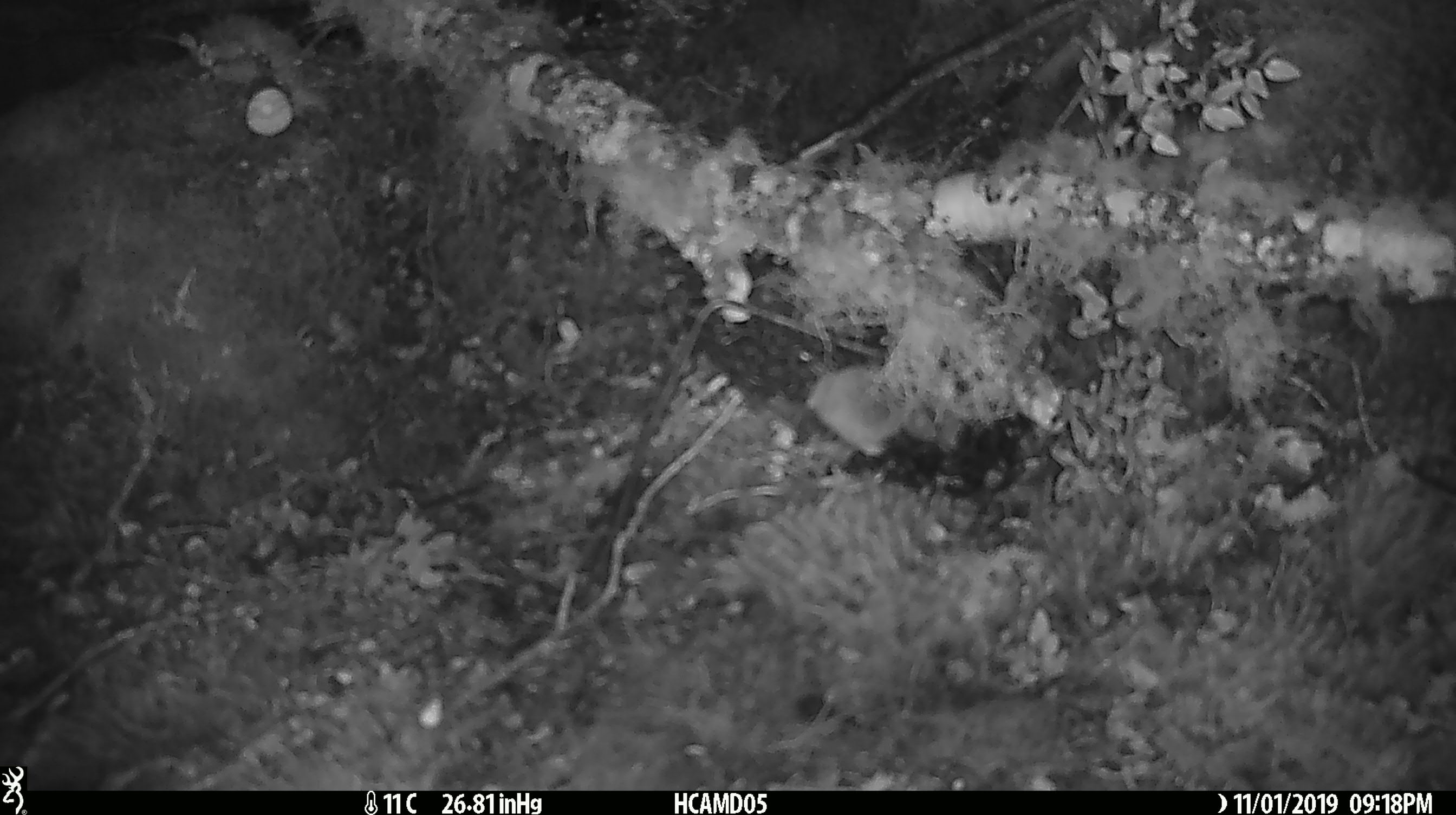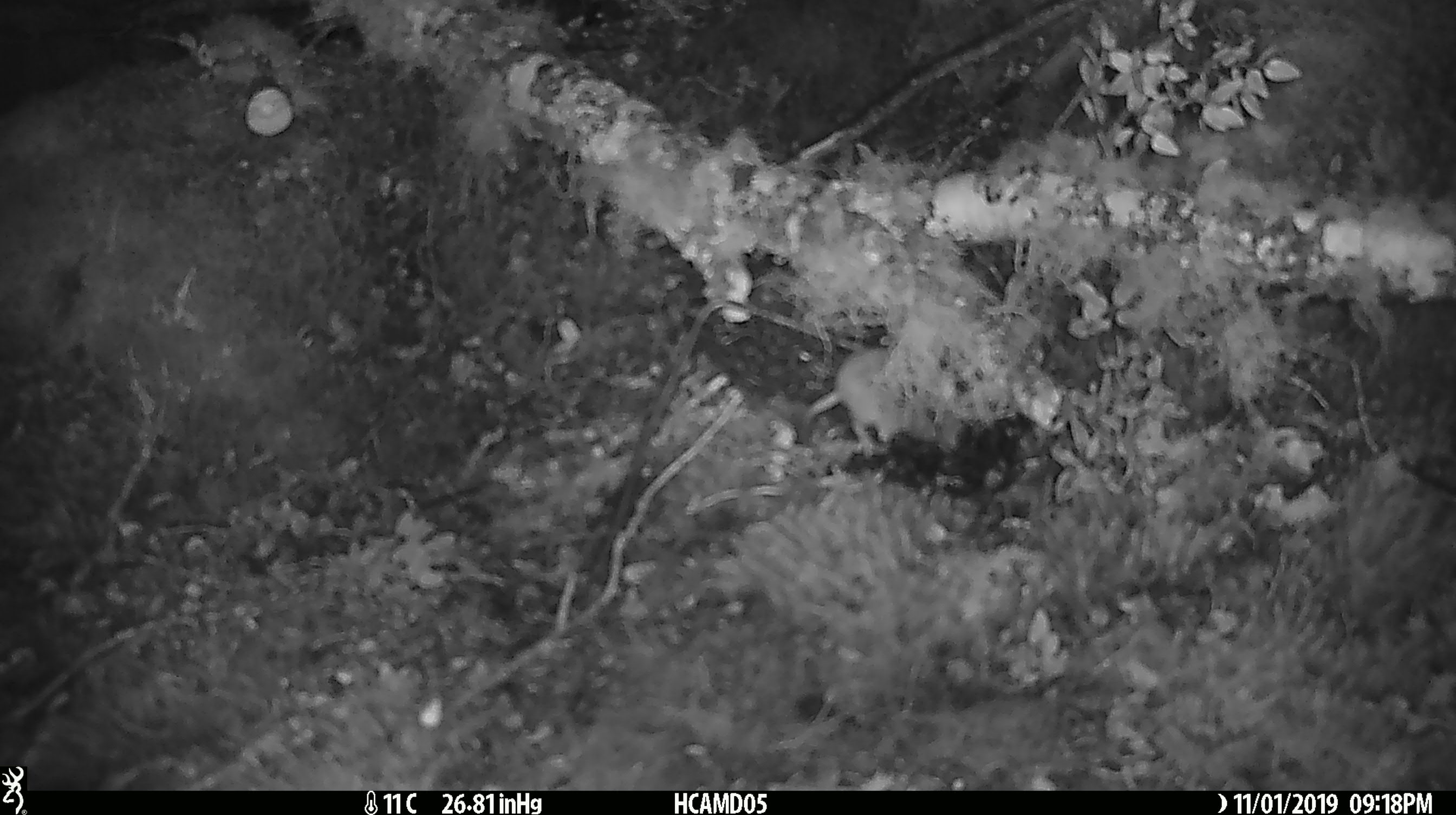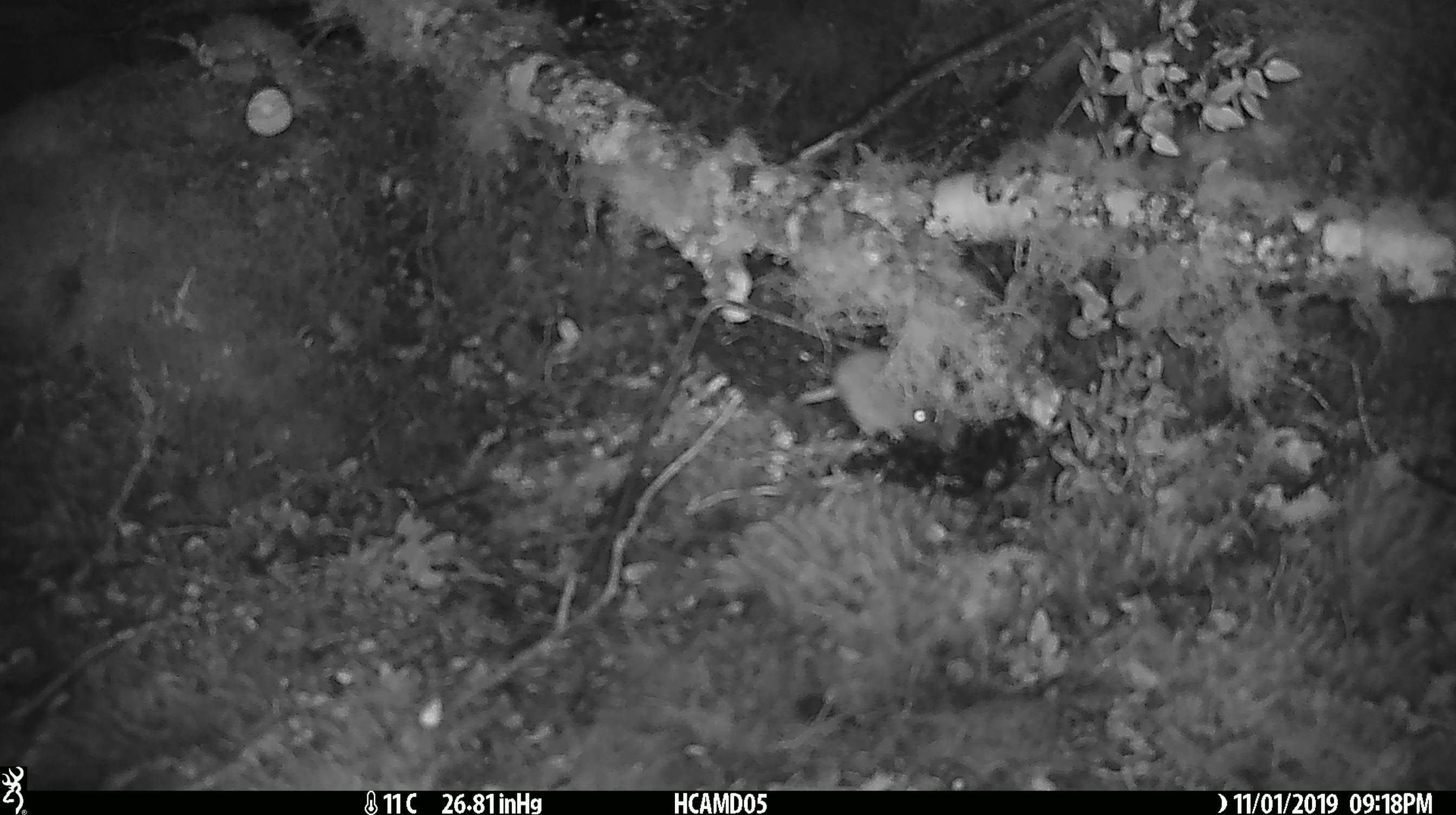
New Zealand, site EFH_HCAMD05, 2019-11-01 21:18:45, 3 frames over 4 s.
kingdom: Animalia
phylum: Chordata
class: Mammalia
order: Rodentia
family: Muridae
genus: Mus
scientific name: Mus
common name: mouse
Mouse (Mus).